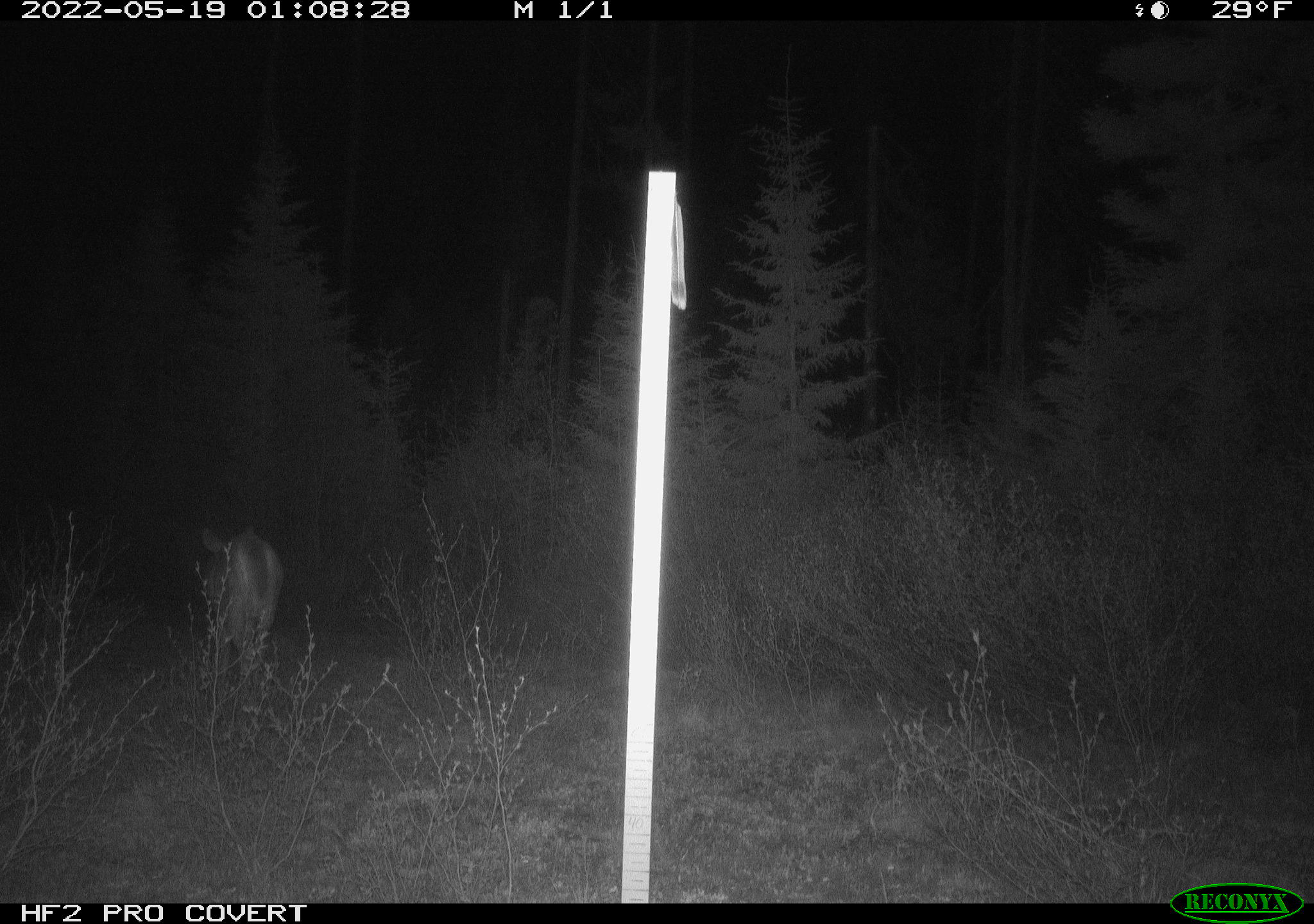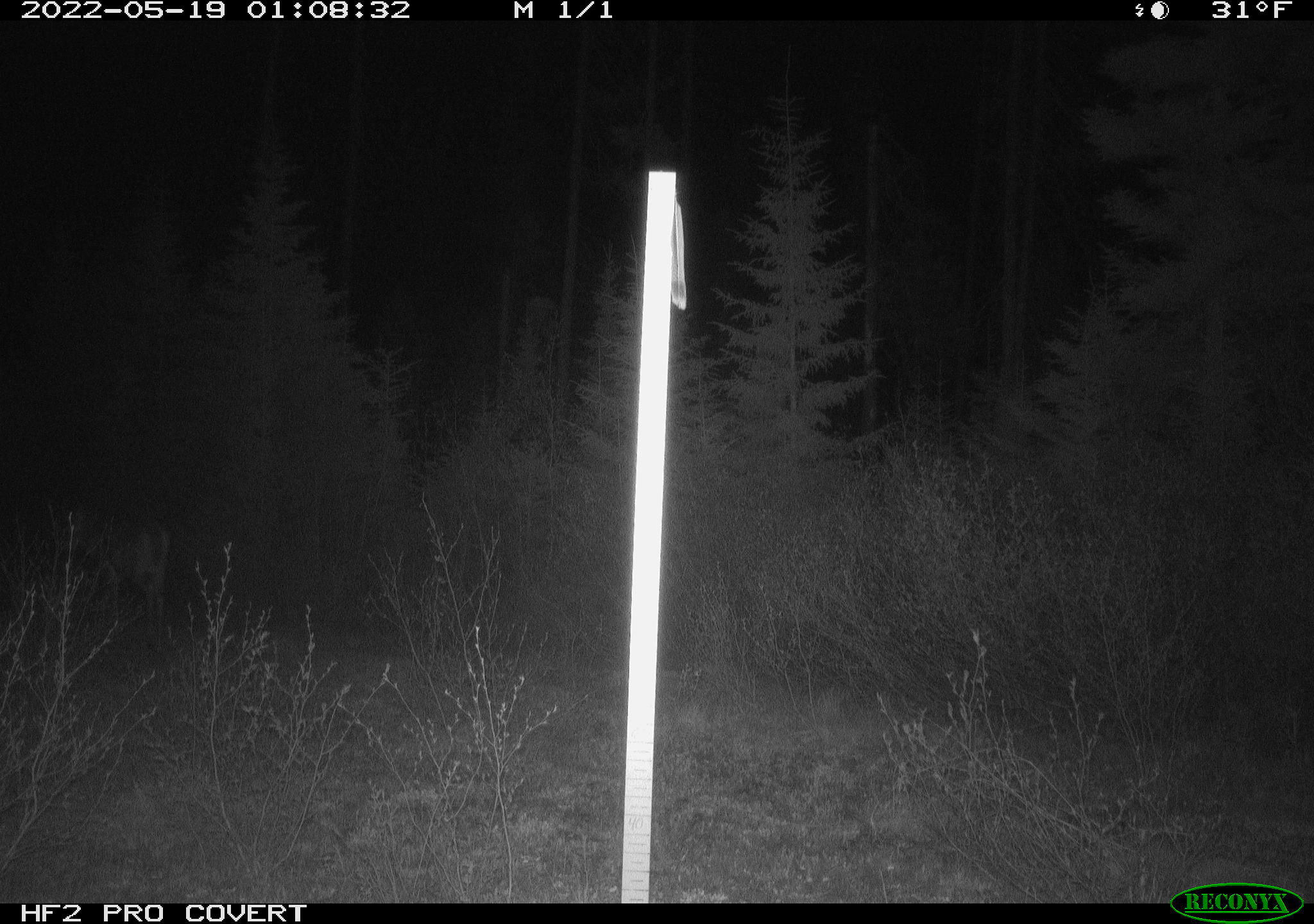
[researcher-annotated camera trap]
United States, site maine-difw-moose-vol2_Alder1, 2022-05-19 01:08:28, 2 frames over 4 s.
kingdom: Animalia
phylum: Chordata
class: Mammalia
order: Artiodactyla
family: Cervidae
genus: Odocoileus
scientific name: Odocoileus virginianus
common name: white-tailed deer